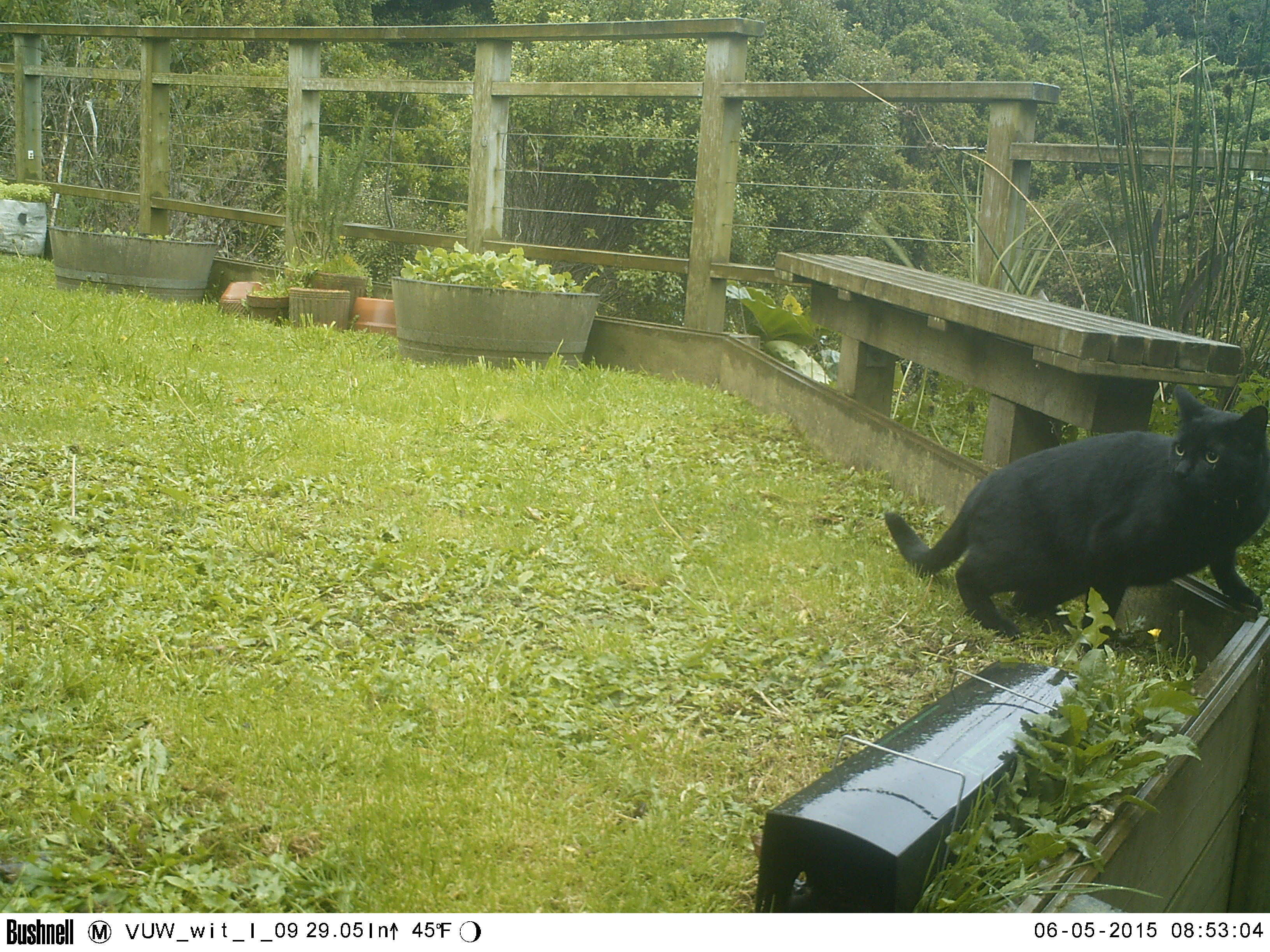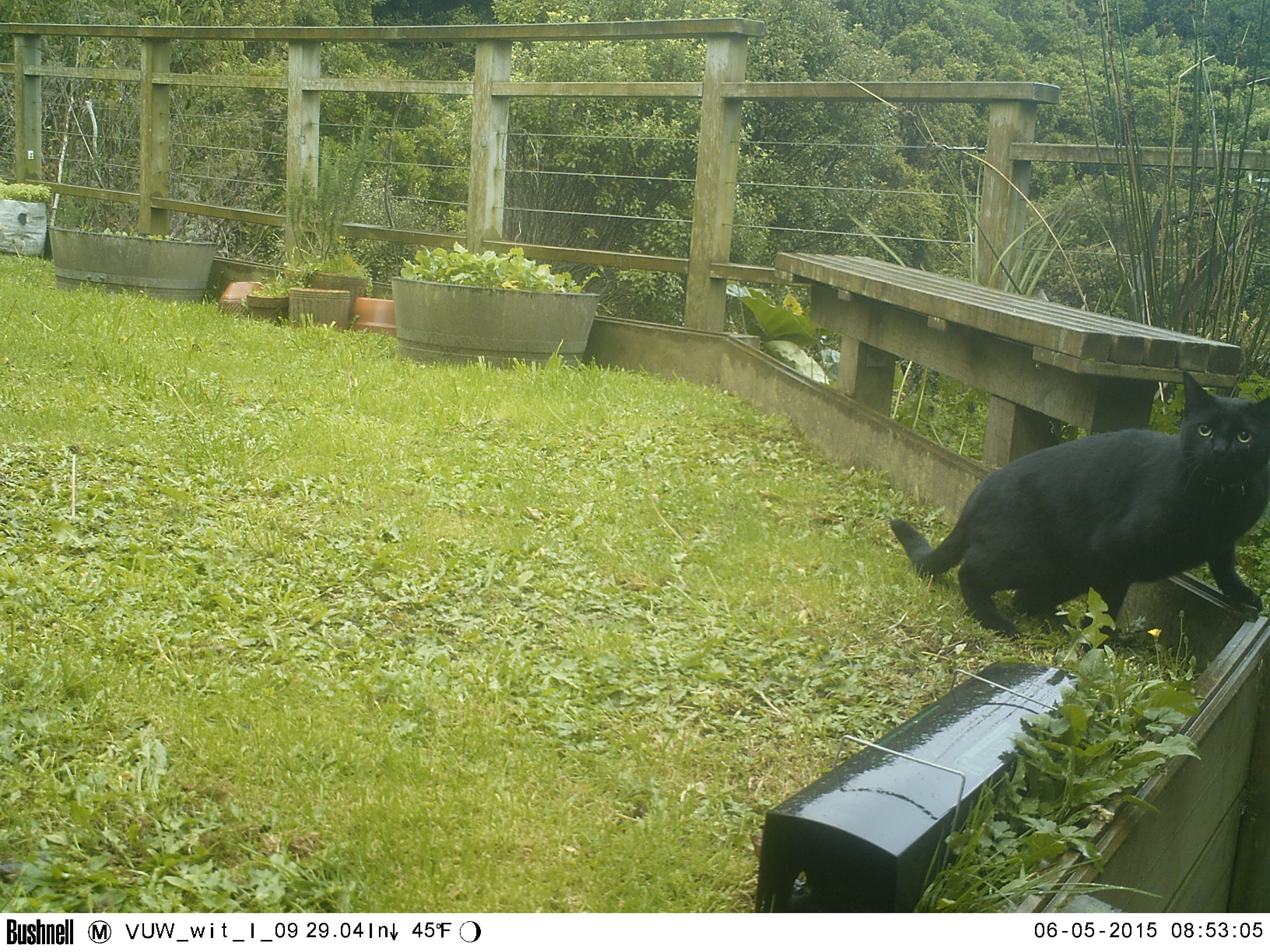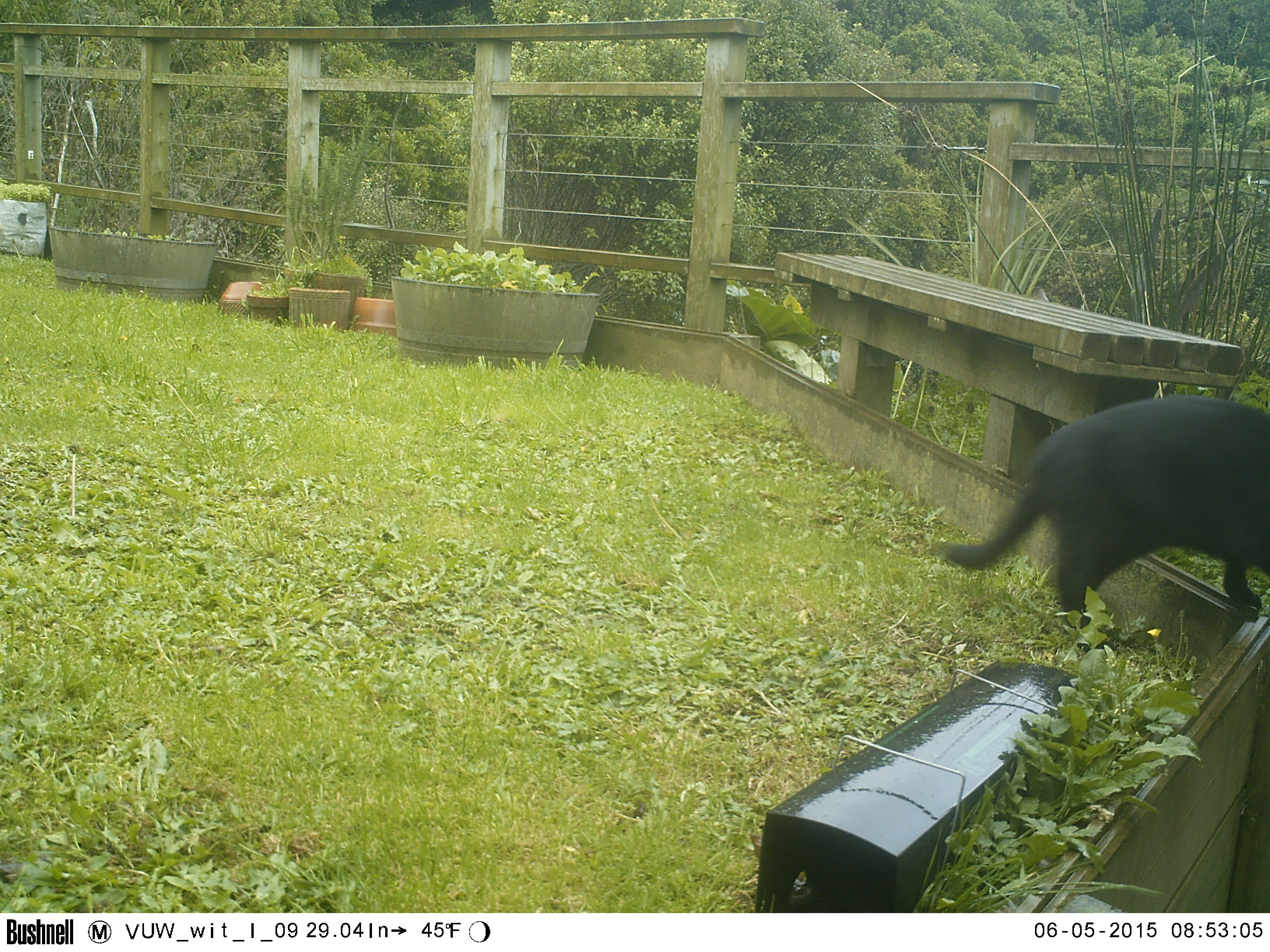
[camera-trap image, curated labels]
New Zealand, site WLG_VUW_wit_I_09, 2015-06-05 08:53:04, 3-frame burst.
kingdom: Animalia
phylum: Chordata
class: Mammalia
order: Carnivora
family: Felidae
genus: Felis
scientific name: Felis catus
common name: domestic cat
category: cat